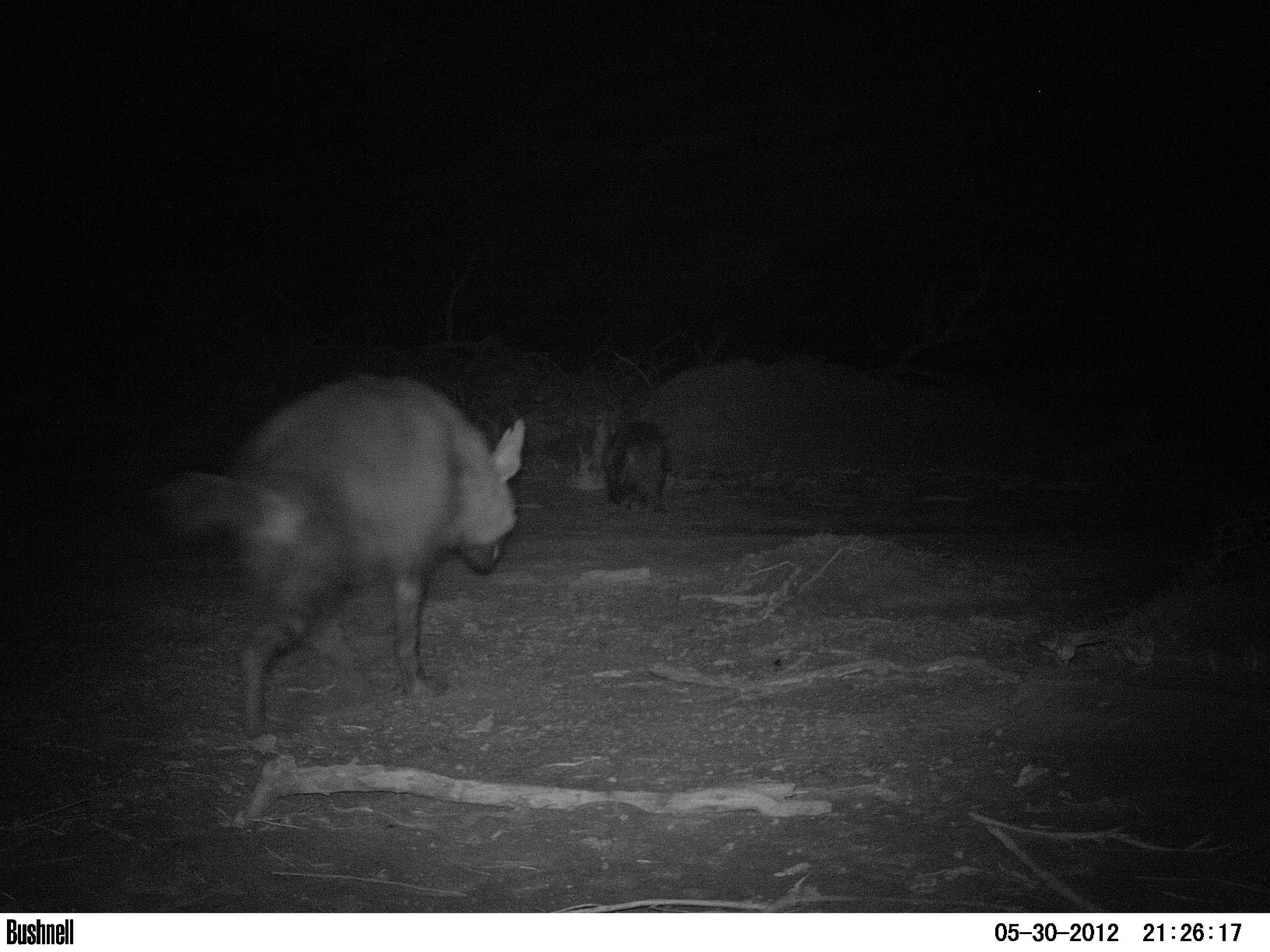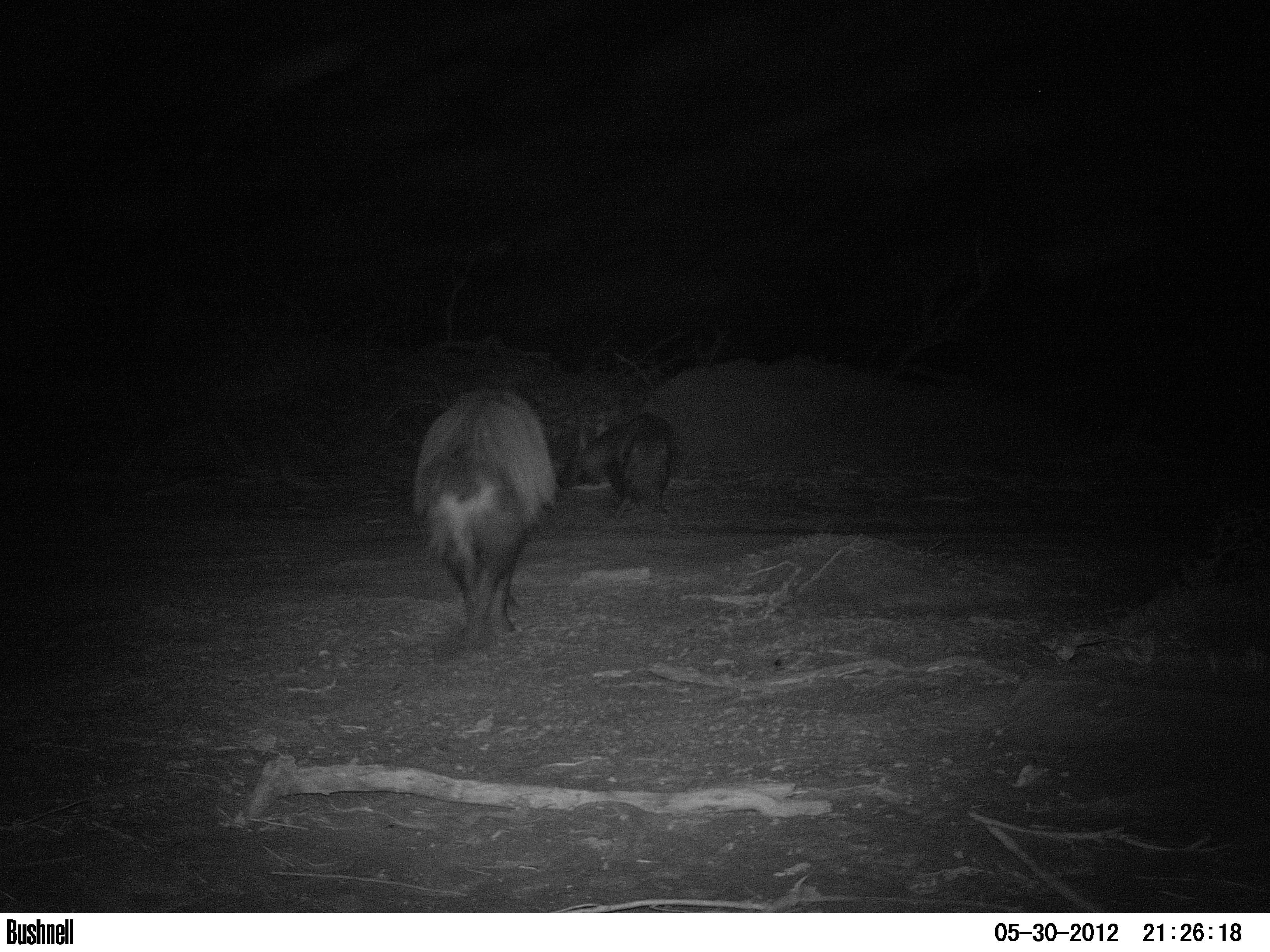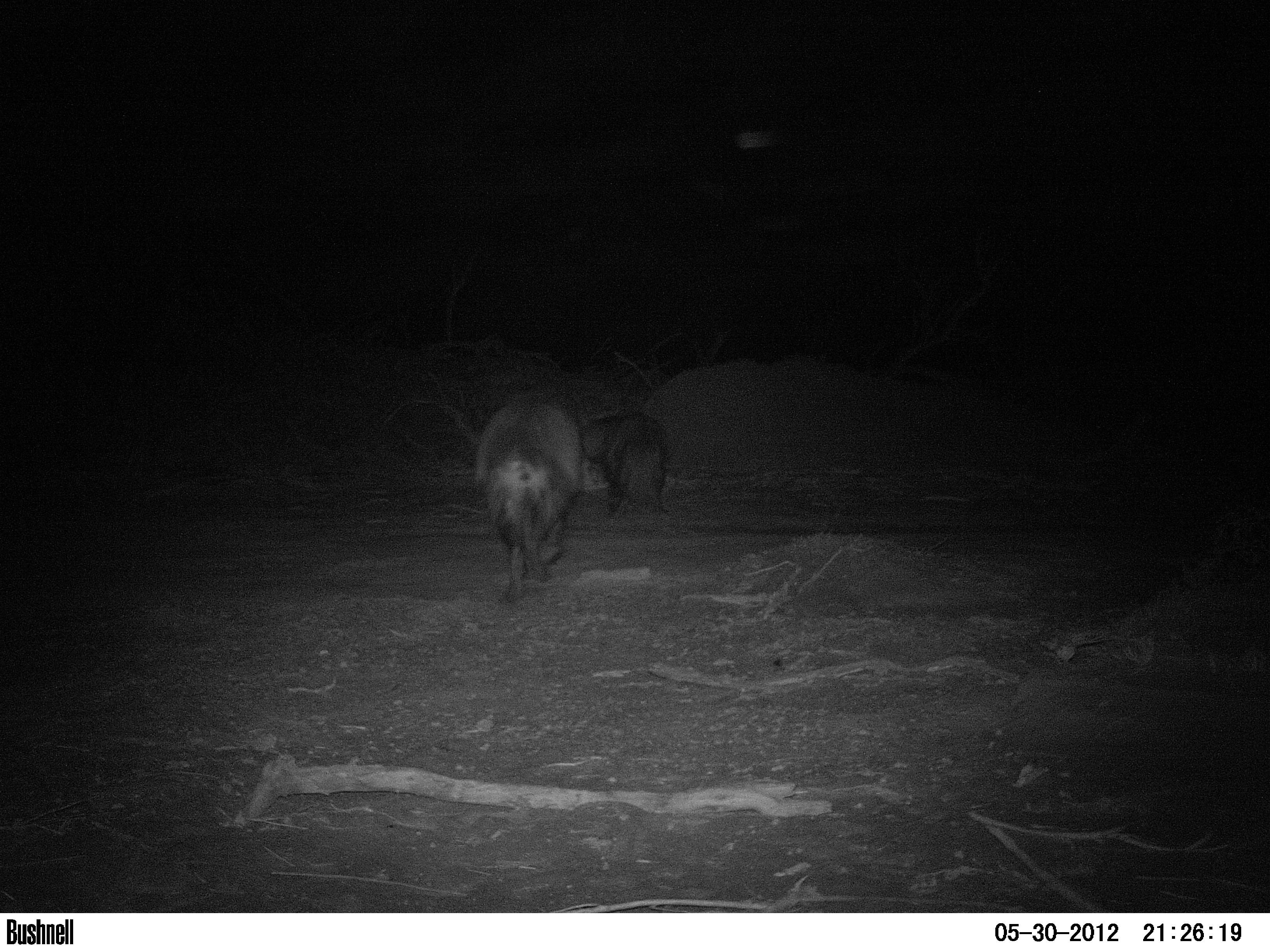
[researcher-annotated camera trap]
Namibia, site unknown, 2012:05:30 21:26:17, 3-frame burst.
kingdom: Animalia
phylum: Chordata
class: Mammalia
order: Carnivora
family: Hyaenidae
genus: Parahyaena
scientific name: Parahyaena brunnea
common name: brown hyena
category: hyaena brunnea